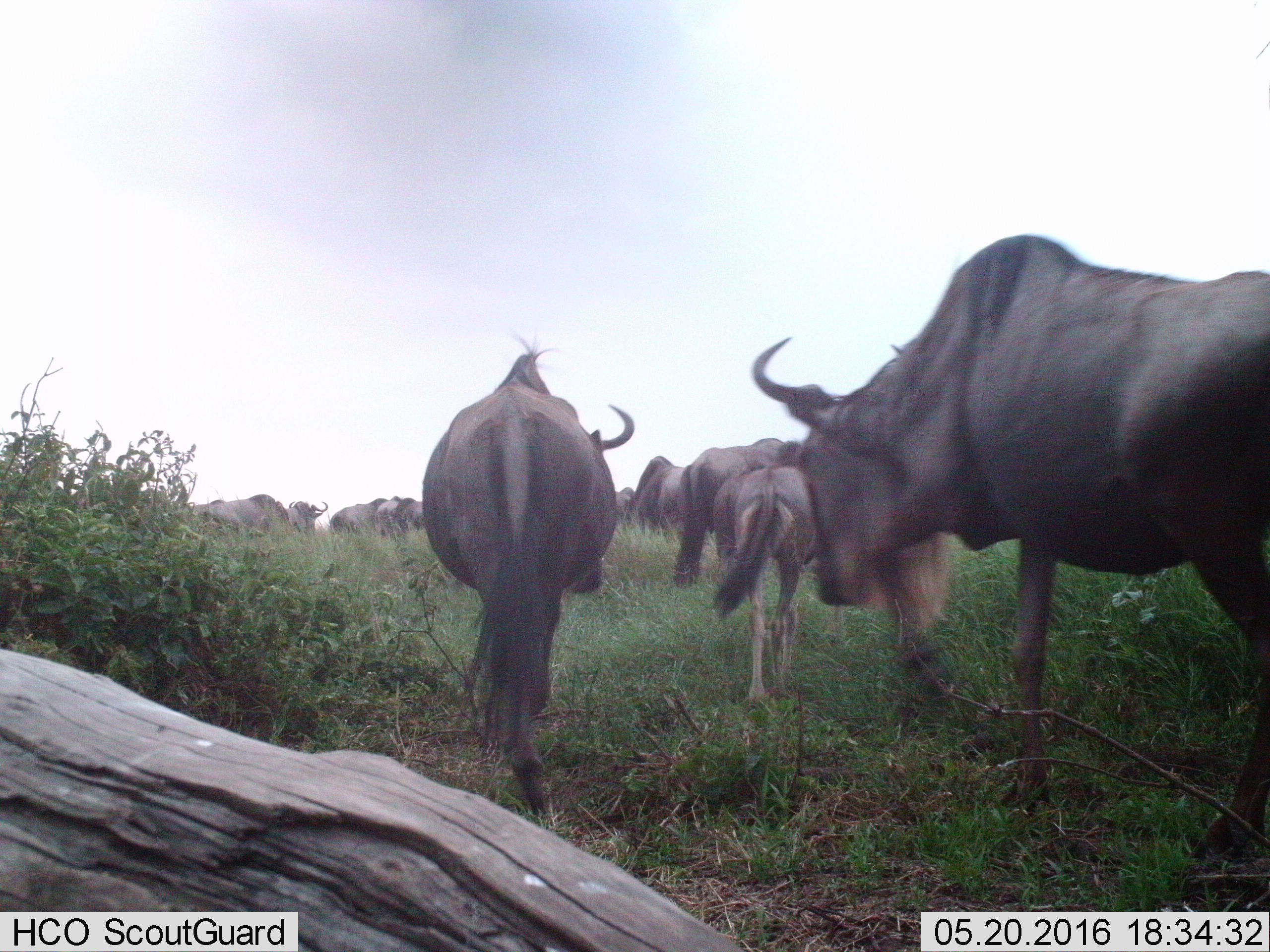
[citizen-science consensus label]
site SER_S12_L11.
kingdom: Animalia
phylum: Chordata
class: Mammalia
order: Artiodactyla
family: Bovidae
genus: Connochaetes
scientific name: Connochaetes taurinus taurinus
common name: blue wildebeest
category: wildebeestblue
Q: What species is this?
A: Wildebeestblue (blue wildebeest) (Connochaetes taurinus taurinus).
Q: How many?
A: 11-50.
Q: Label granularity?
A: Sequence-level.